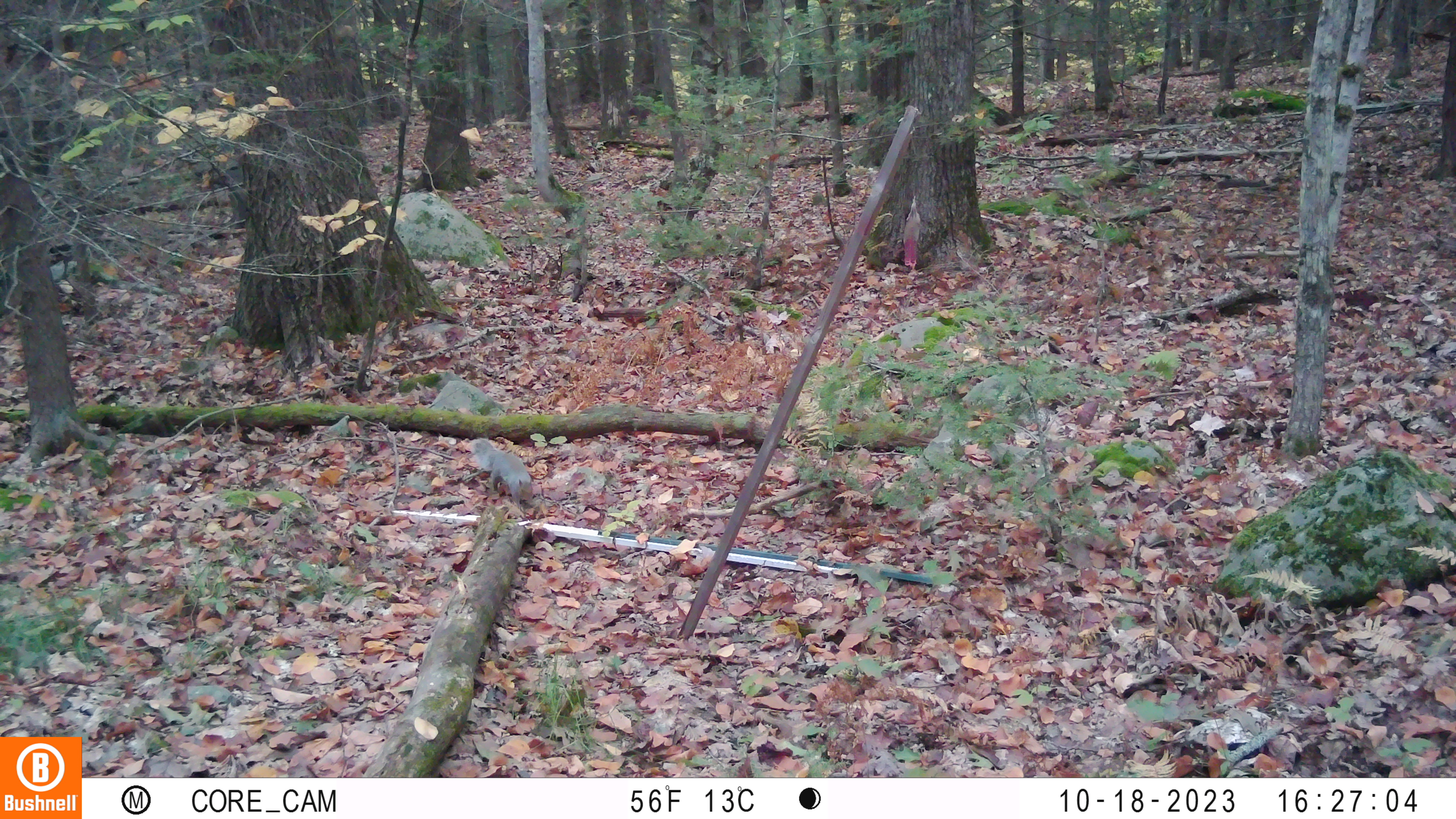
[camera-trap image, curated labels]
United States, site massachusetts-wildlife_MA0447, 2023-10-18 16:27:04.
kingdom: Animalia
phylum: Chordata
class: Mammalia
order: Rodentia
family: Sciuridae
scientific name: Sciuridae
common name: squirrel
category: squirrel sp.